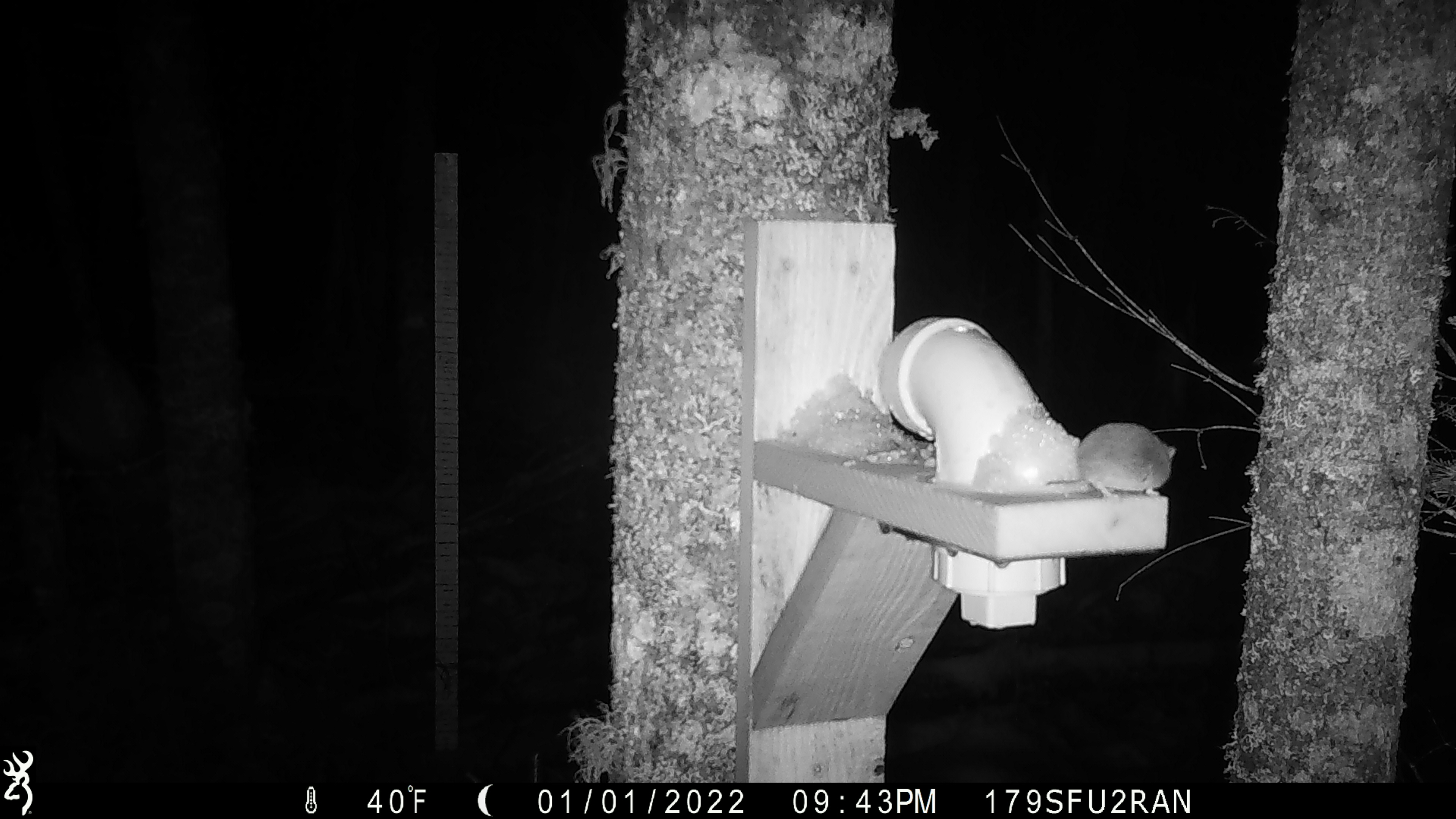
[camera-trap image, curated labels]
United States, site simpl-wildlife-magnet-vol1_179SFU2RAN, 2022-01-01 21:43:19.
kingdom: Animalia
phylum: Chordata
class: Mammalia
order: Rodentia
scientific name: Rodentia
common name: mouse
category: mouse sp.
Mouse sp. (mouse) (Rodentia).